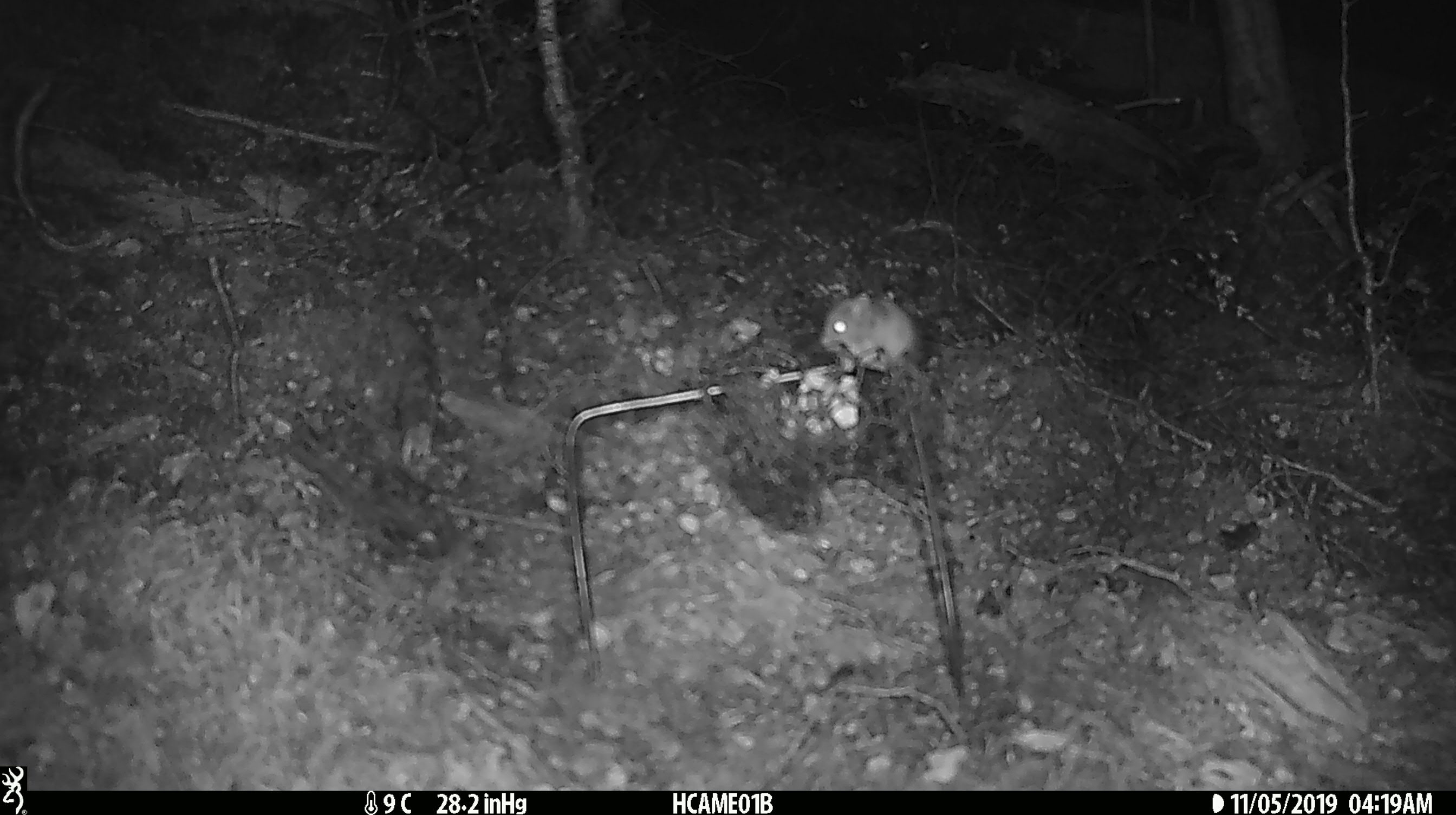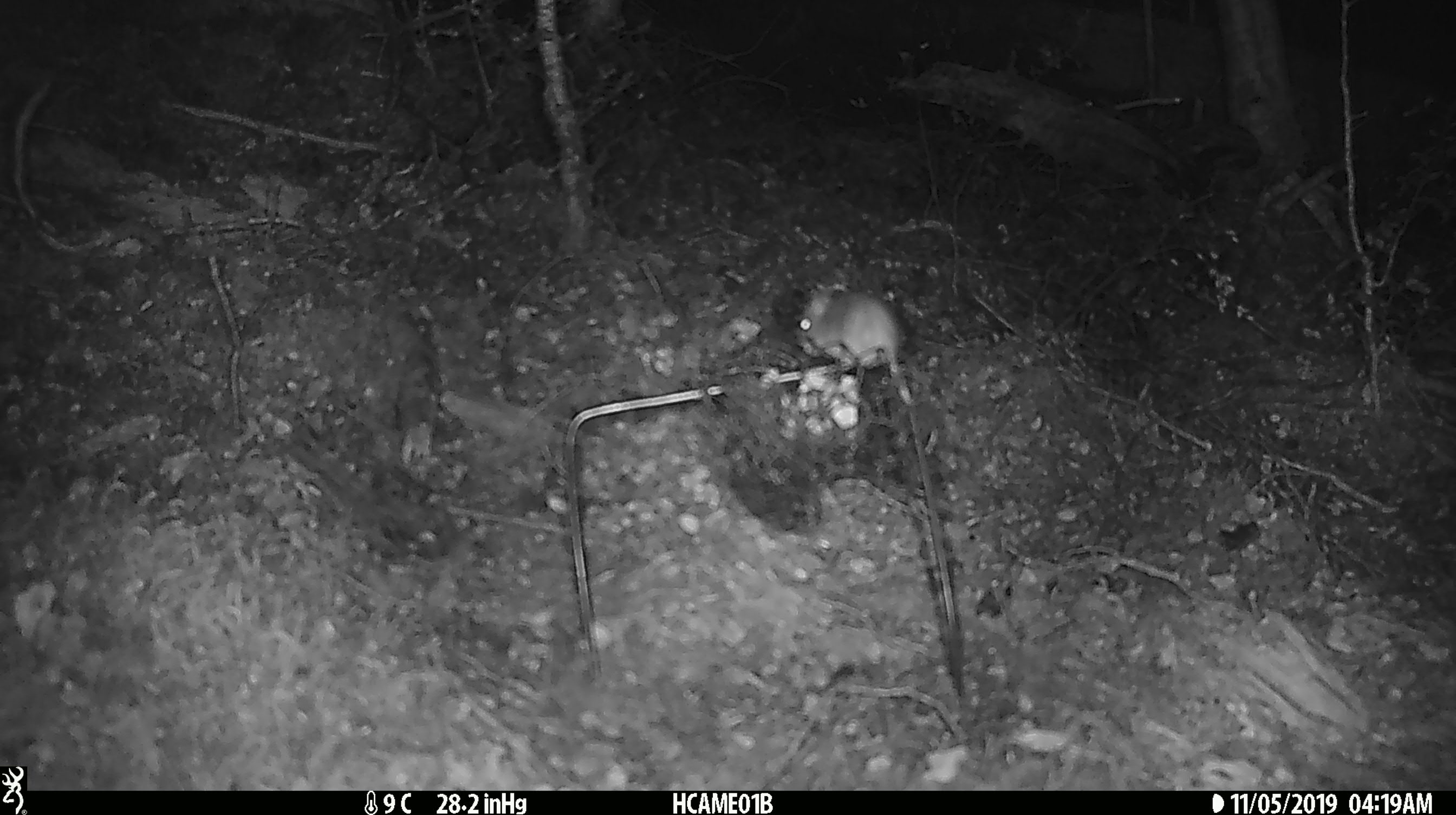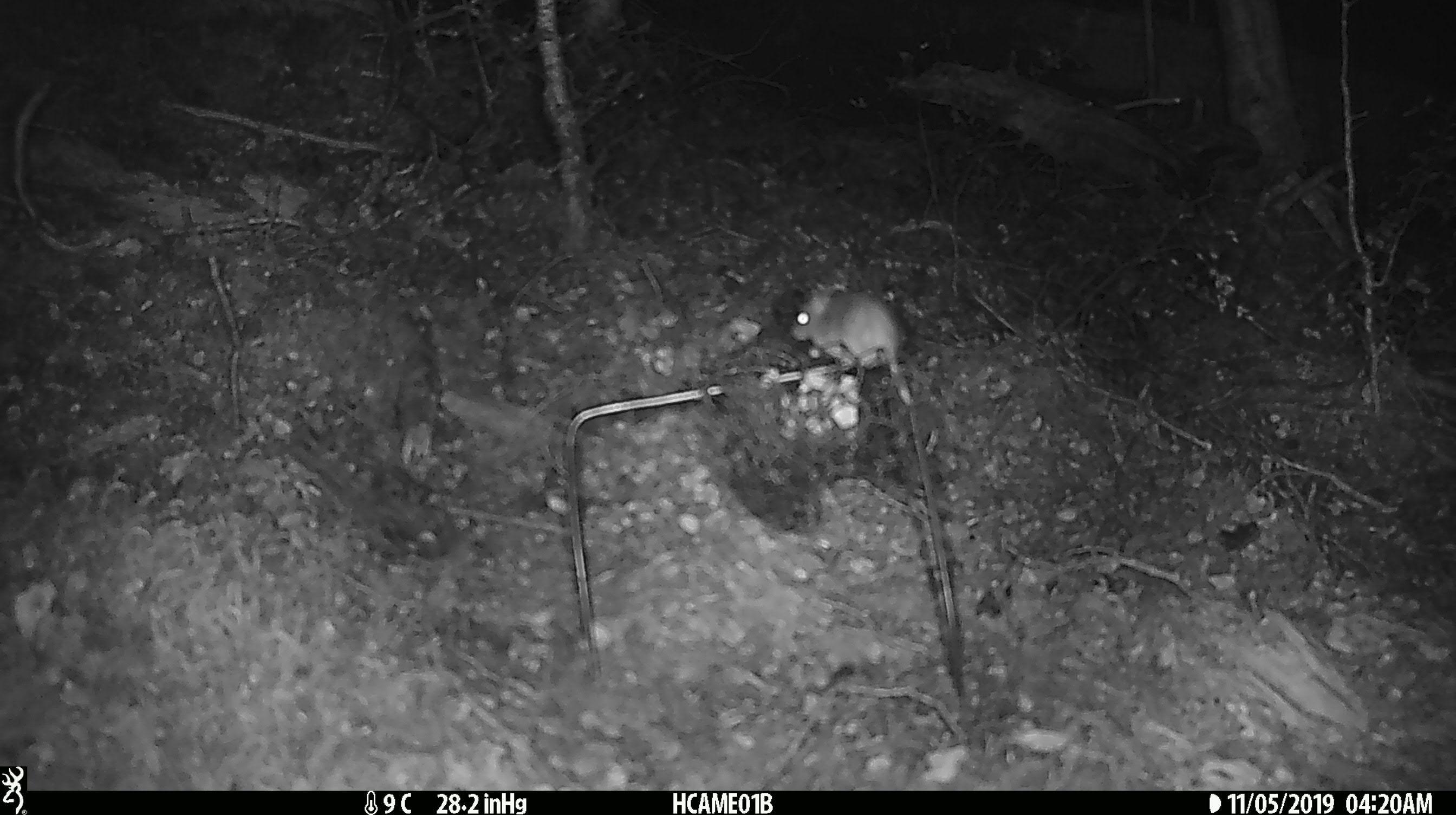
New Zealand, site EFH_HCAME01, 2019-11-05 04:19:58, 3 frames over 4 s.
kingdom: Animalia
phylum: Chordata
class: Mammalia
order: Rodentia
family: Muridae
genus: Mus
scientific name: Mus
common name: mouse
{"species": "mouse (Mus)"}